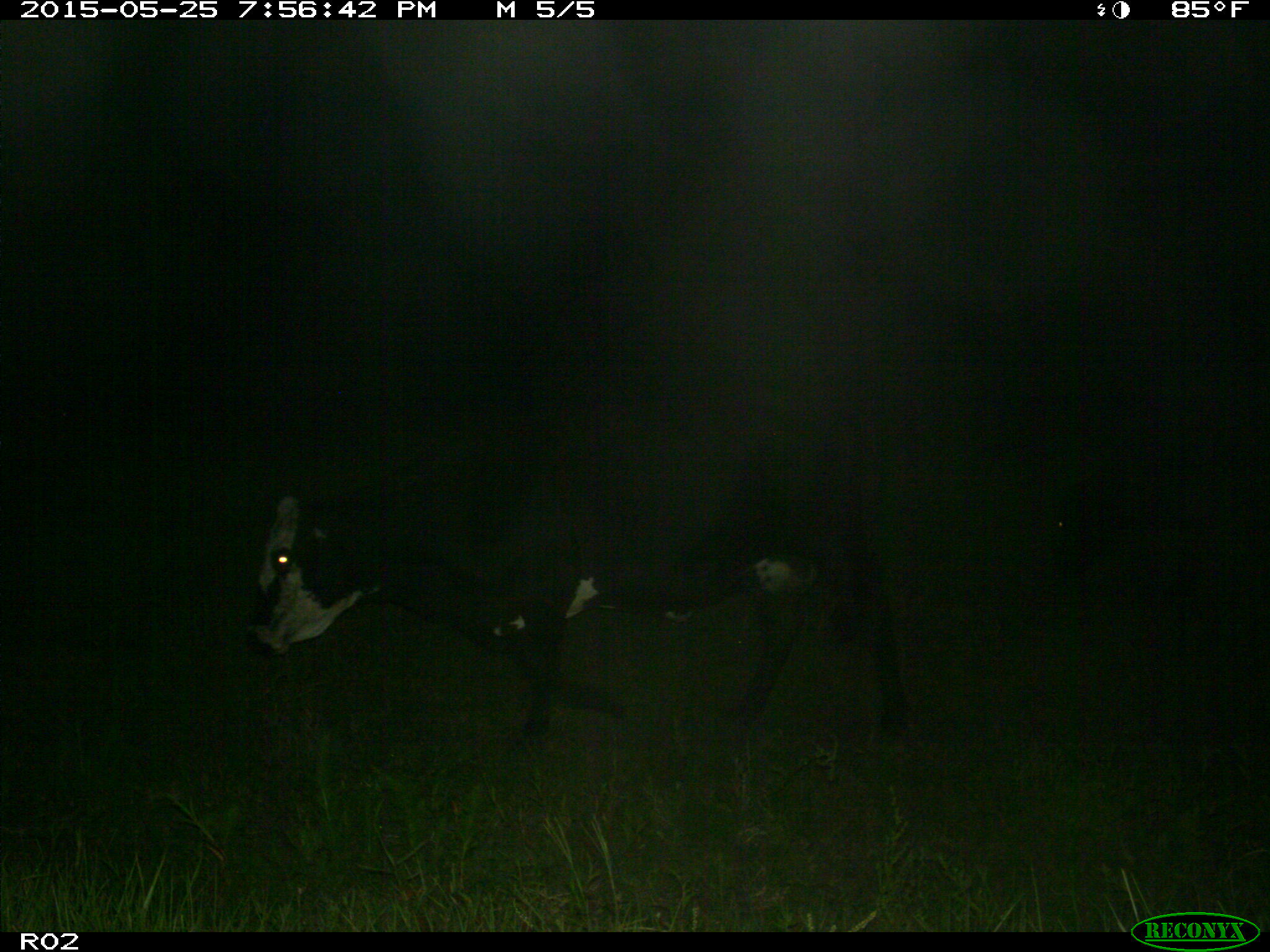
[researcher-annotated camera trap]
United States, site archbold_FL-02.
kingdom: Animalia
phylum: Chordata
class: Mammalia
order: Artiodactyla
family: Bovidae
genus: Bos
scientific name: Bos taurus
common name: domestic cow